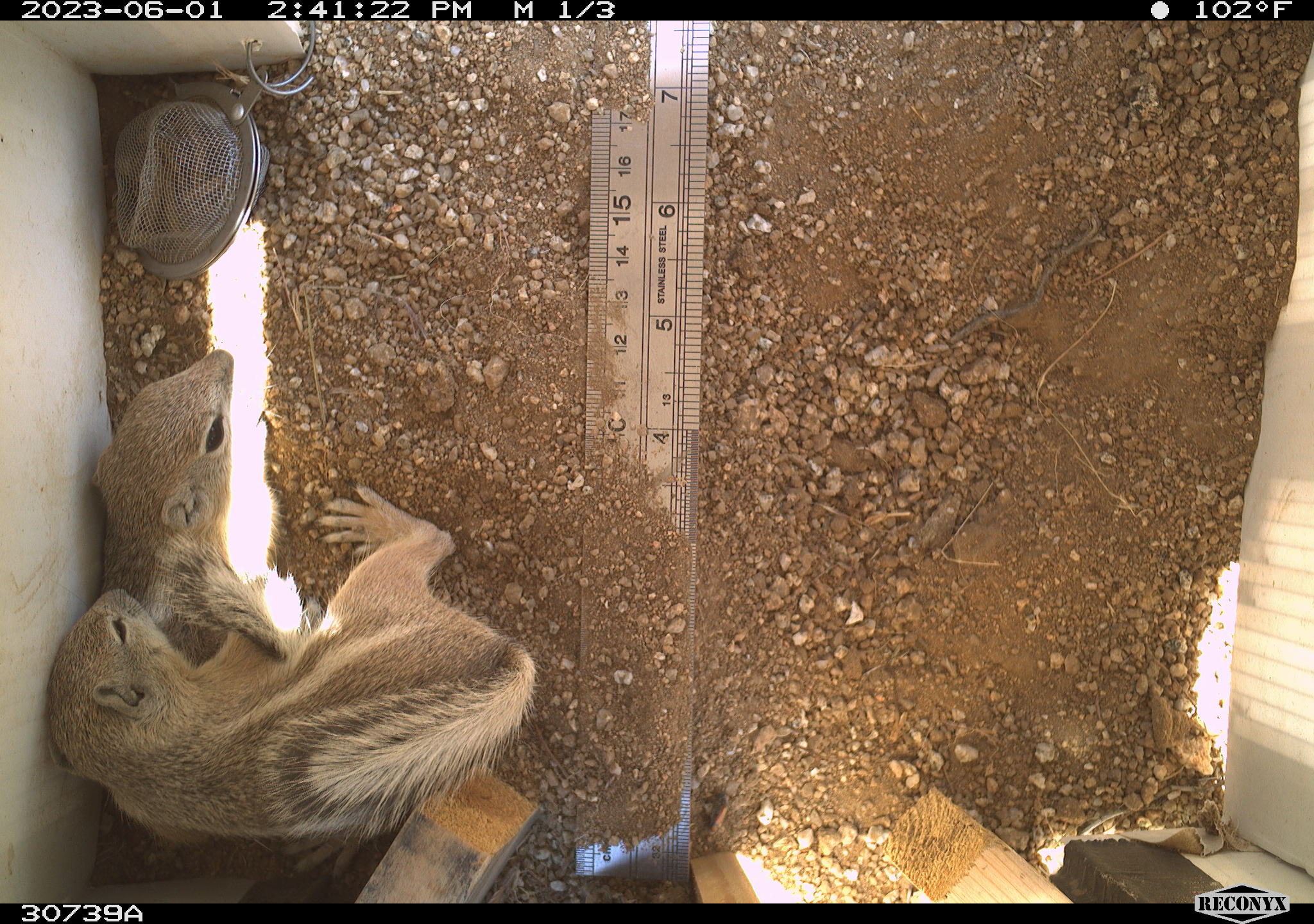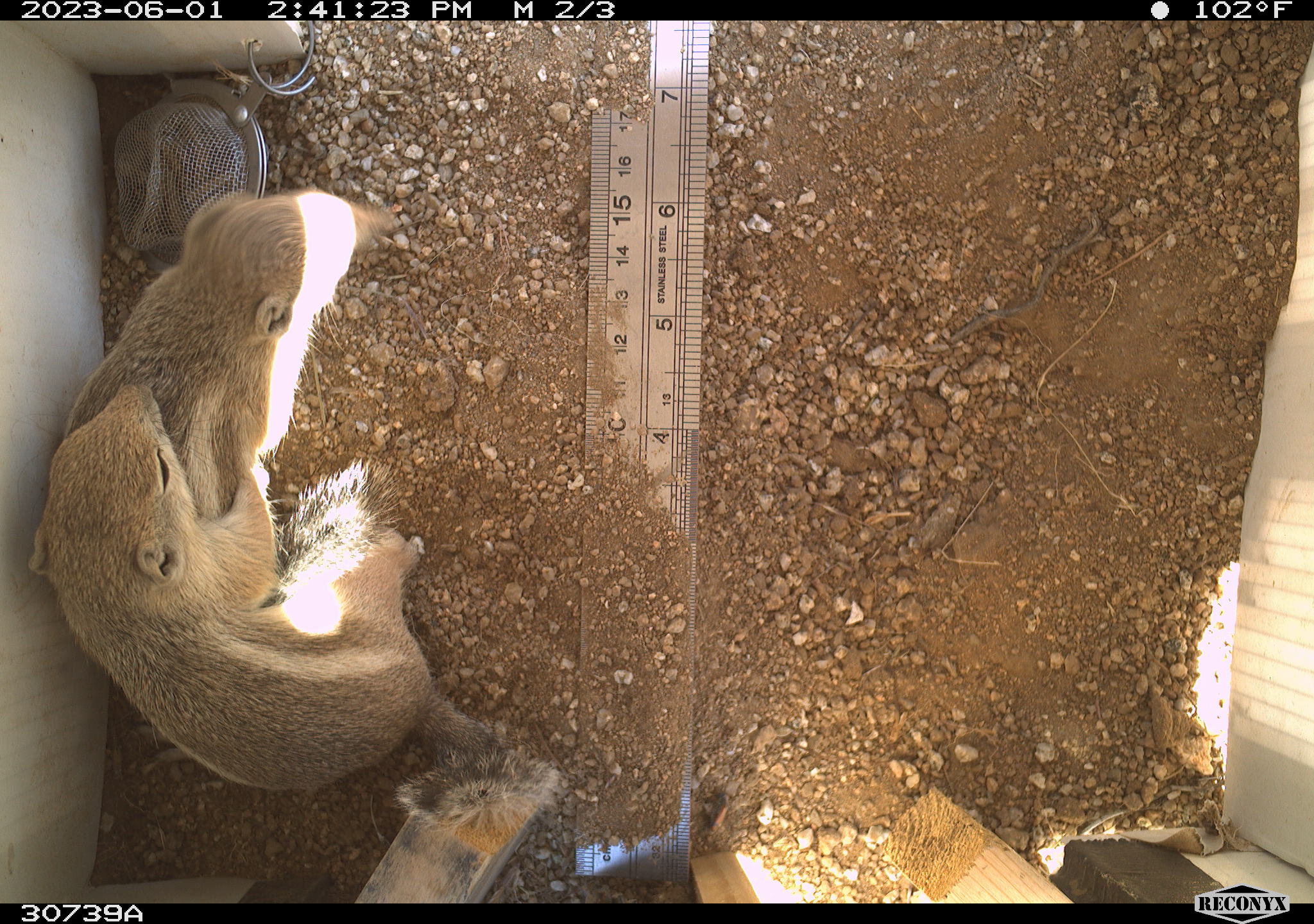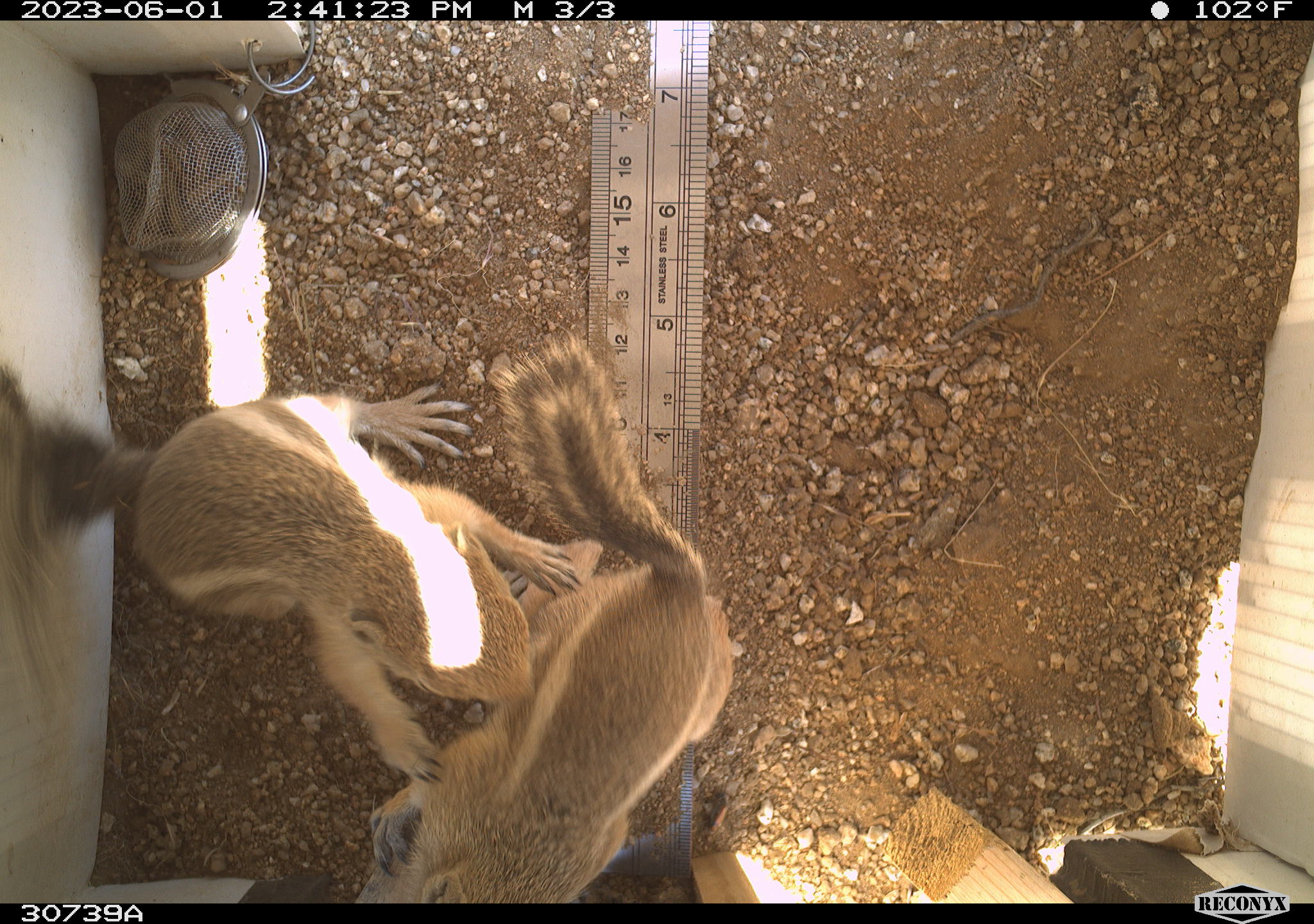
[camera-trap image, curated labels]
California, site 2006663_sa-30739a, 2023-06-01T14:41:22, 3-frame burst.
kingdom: Animalia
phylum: Chordata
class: Mammalia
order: Rodentia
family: Sciuridae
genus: Ammospermophilus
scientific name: Ammospermophilus leucurus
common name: white-tailed antelope squirrel